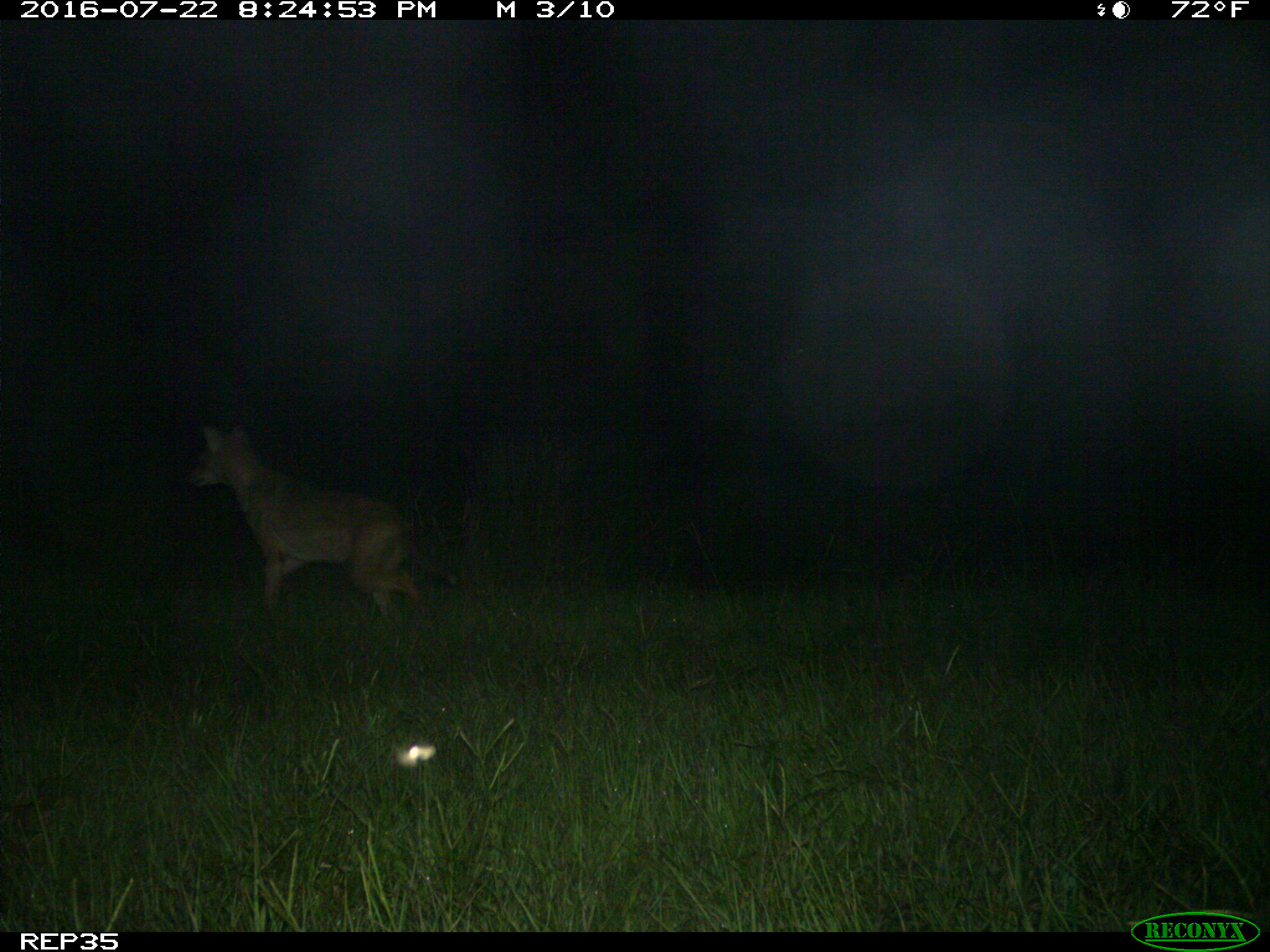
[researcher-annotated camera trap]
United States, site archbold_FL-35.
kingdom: Animalia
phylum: Chordata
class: Mammalia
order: Carnivora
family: Canidae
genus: Canis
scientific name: Canis latrans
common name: coyote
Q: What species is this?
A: Canis latrans (coyote).